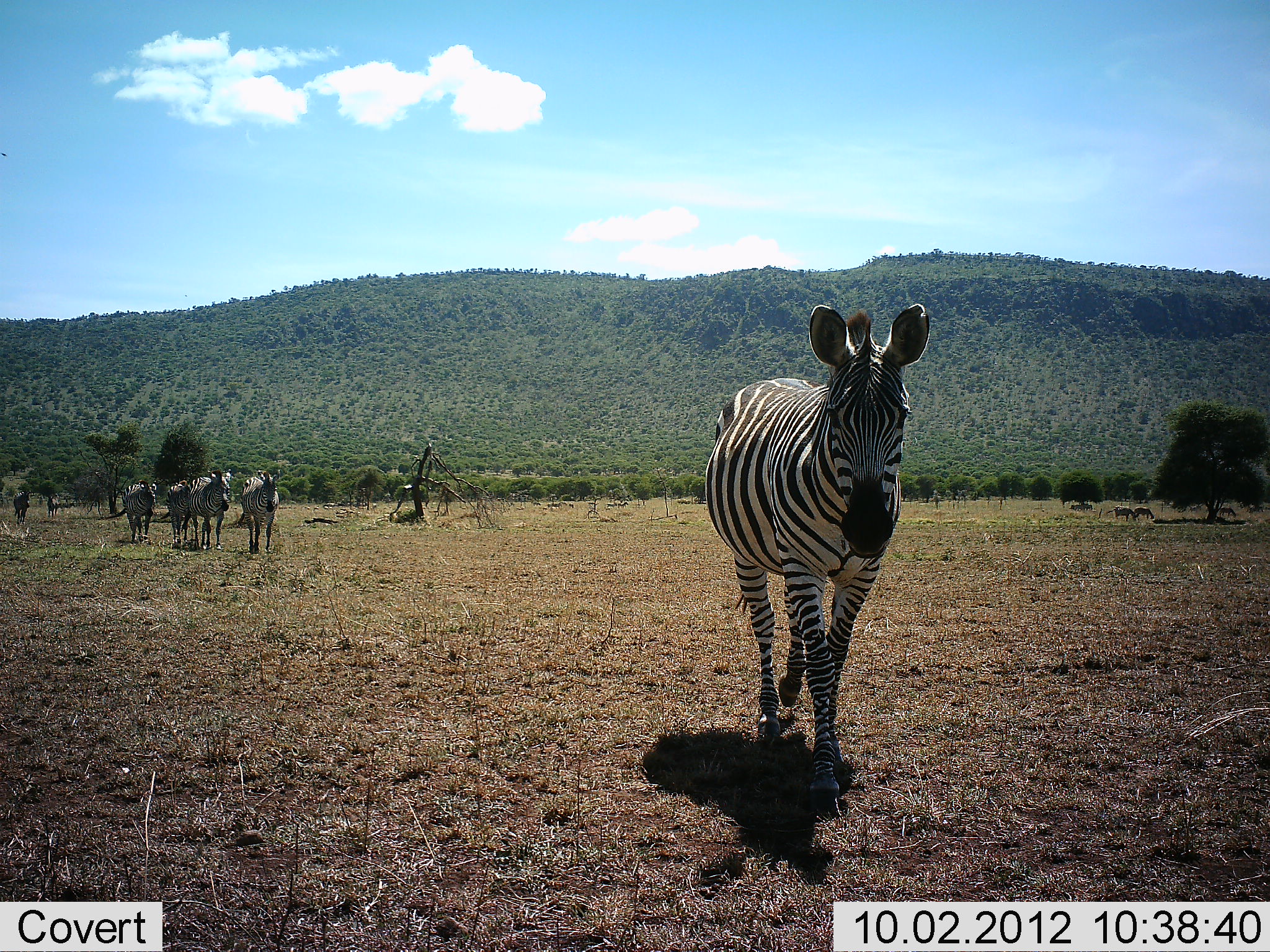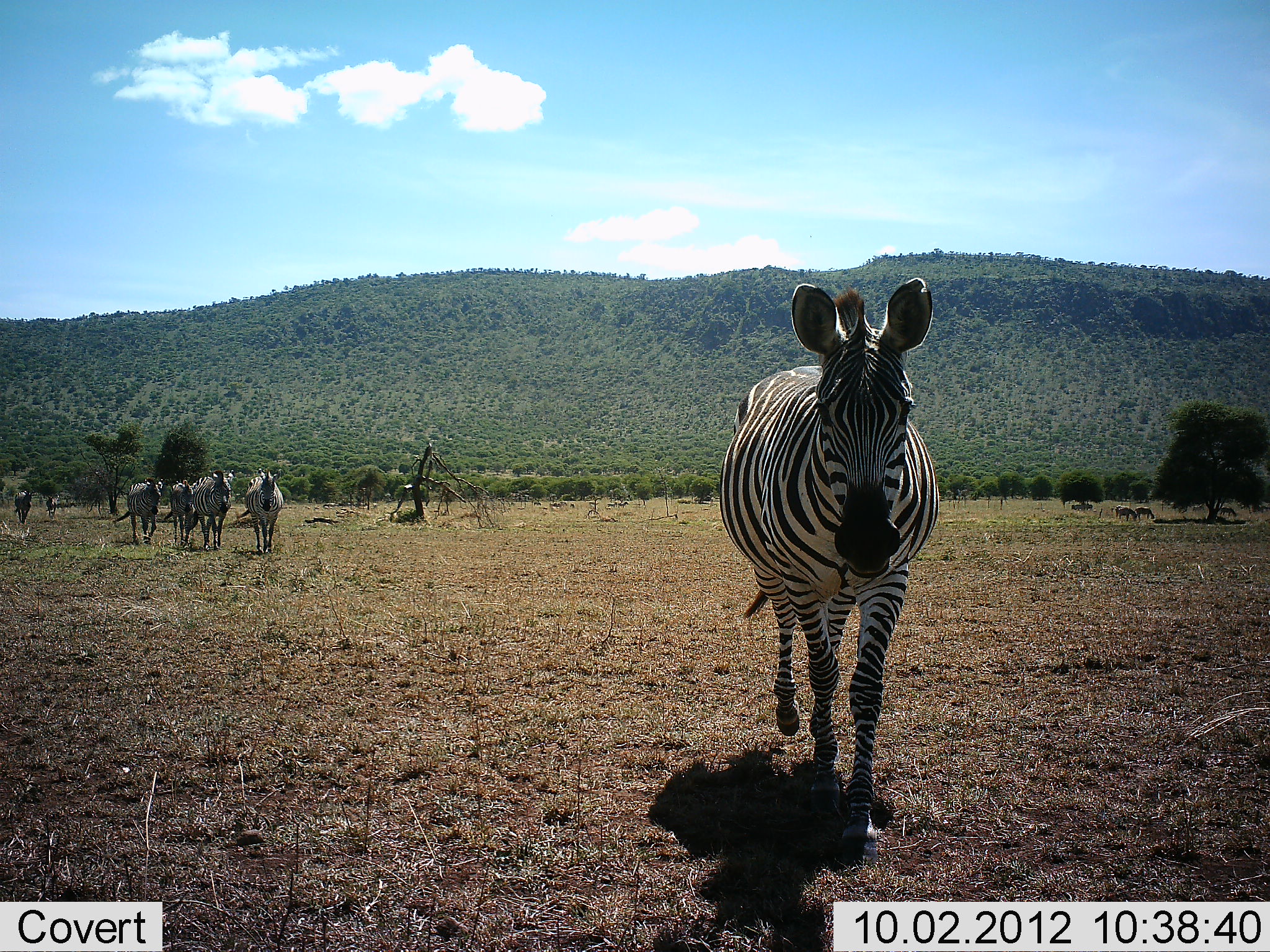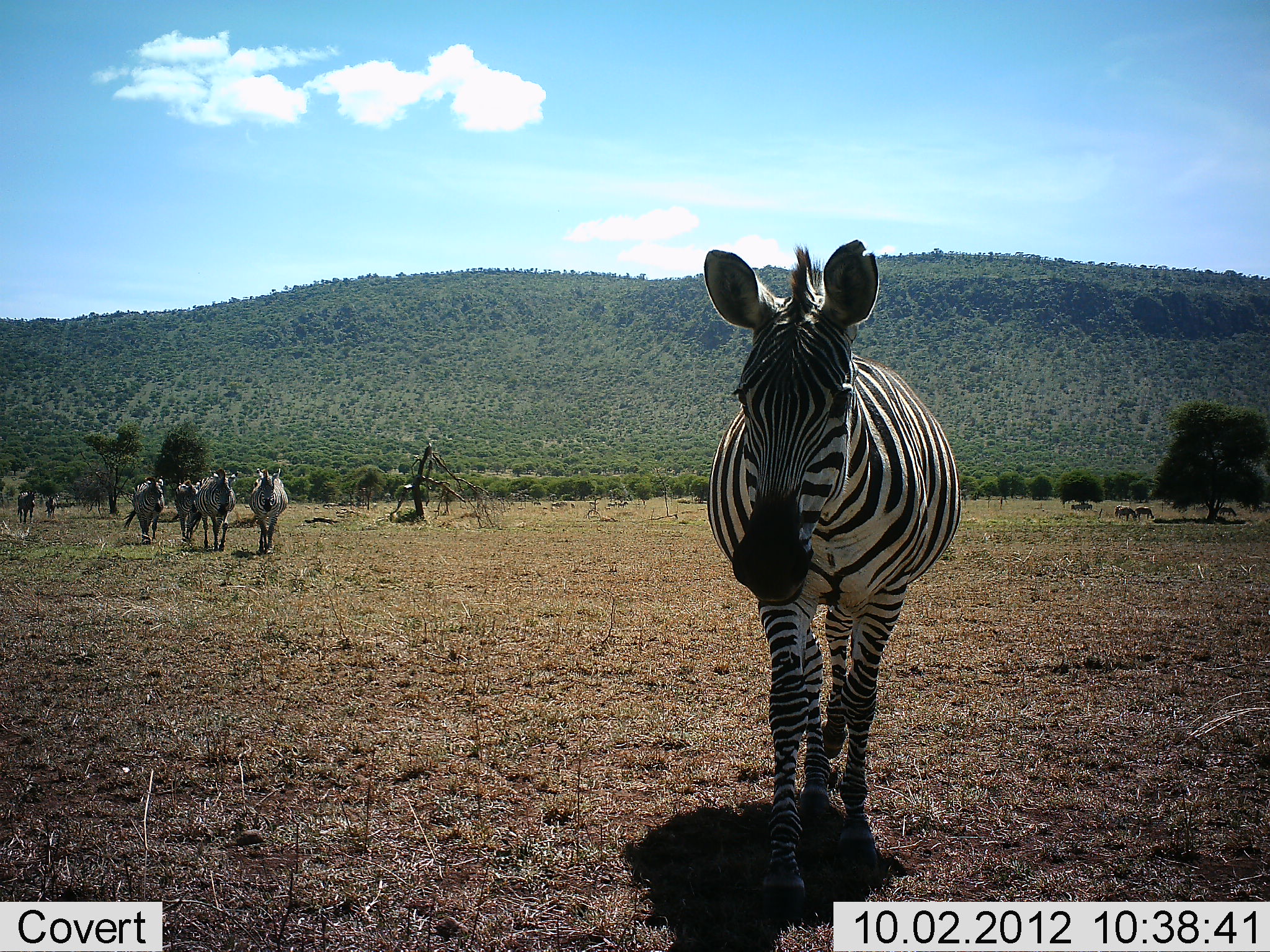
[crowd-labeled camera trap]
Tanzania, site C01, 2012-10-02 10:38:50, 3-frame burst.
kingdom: Animalia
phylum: Chordata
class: Mammalia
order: Perissodactyla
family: Equidae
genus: Equus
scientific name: Equus quagga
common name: plains zebra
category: zebra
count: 7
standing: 0%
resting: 0%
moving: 100%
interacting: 0%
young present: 0%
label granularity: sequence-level